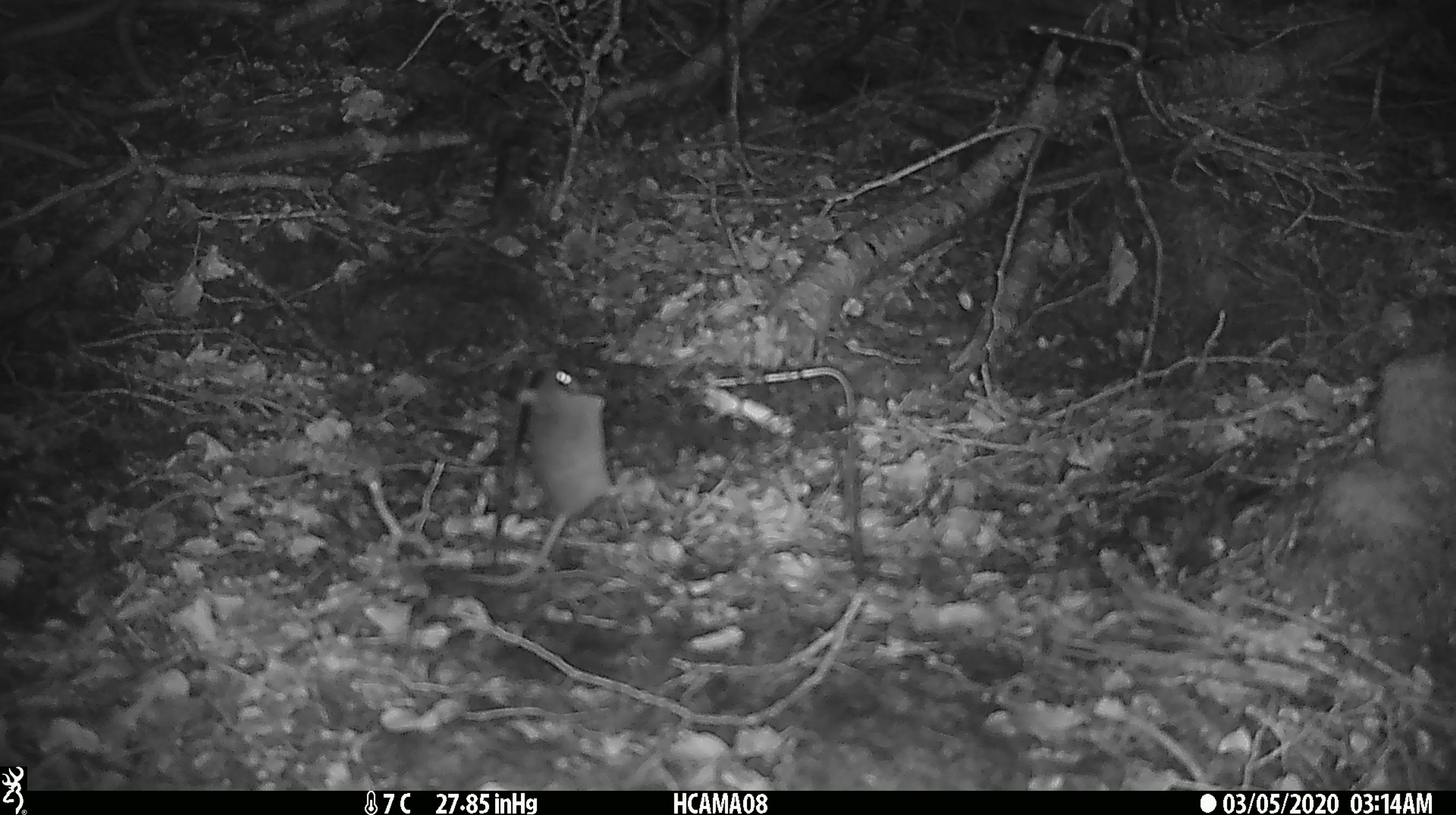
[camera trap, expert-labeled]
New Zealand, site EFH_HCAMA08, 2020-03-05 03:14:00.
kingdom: Animalia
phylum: Chordata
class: Mammalia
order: Rodentia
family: Muridae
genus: Mus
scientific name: Mus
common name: mouse